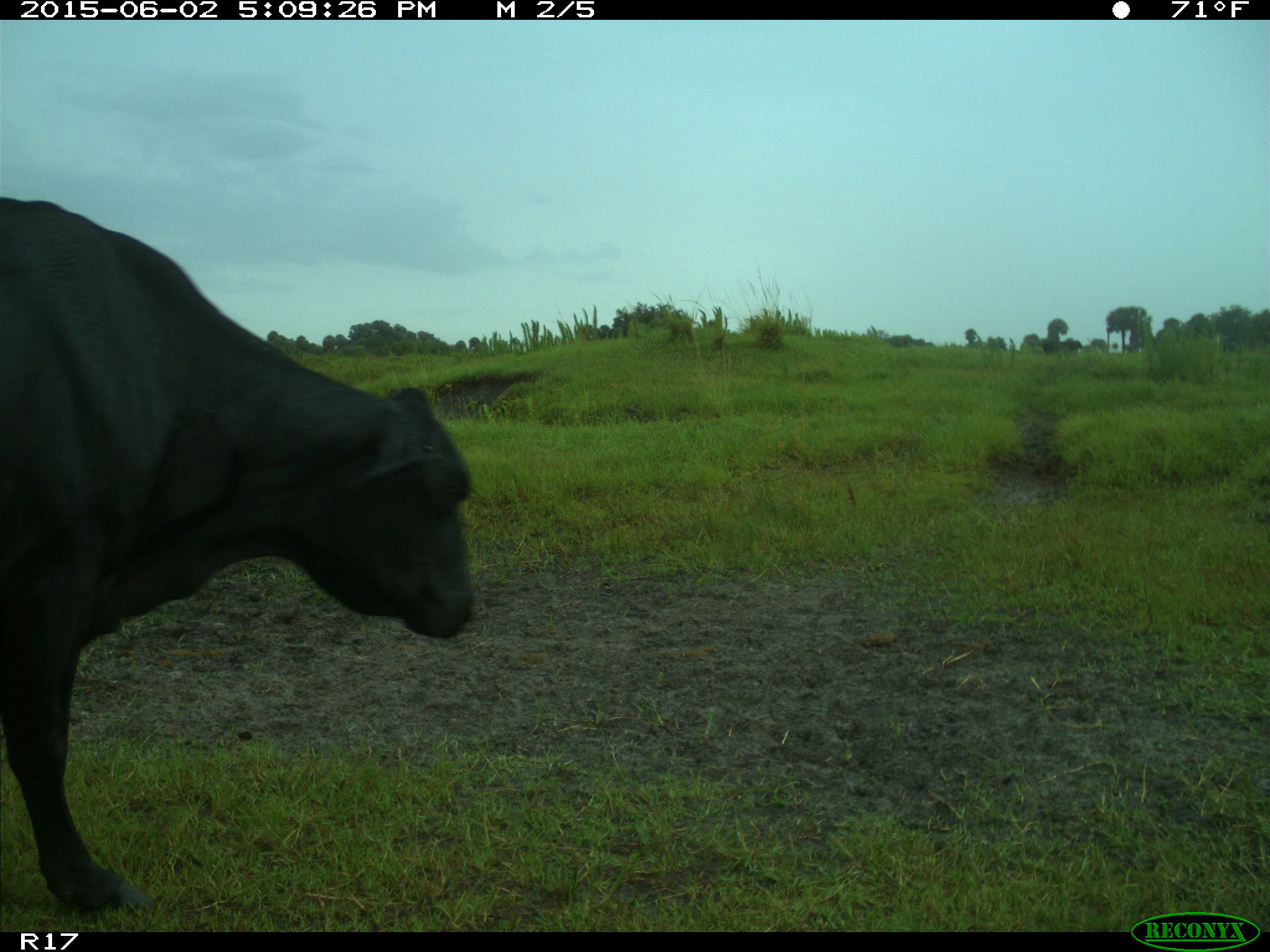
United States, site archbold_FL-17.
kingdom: Animalia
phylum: Chordata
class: Mammalia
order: Artiodactyla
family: Bovidae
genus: Bos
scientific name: Bos taurus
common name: domestic cow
Bos taurus (domestic cow).